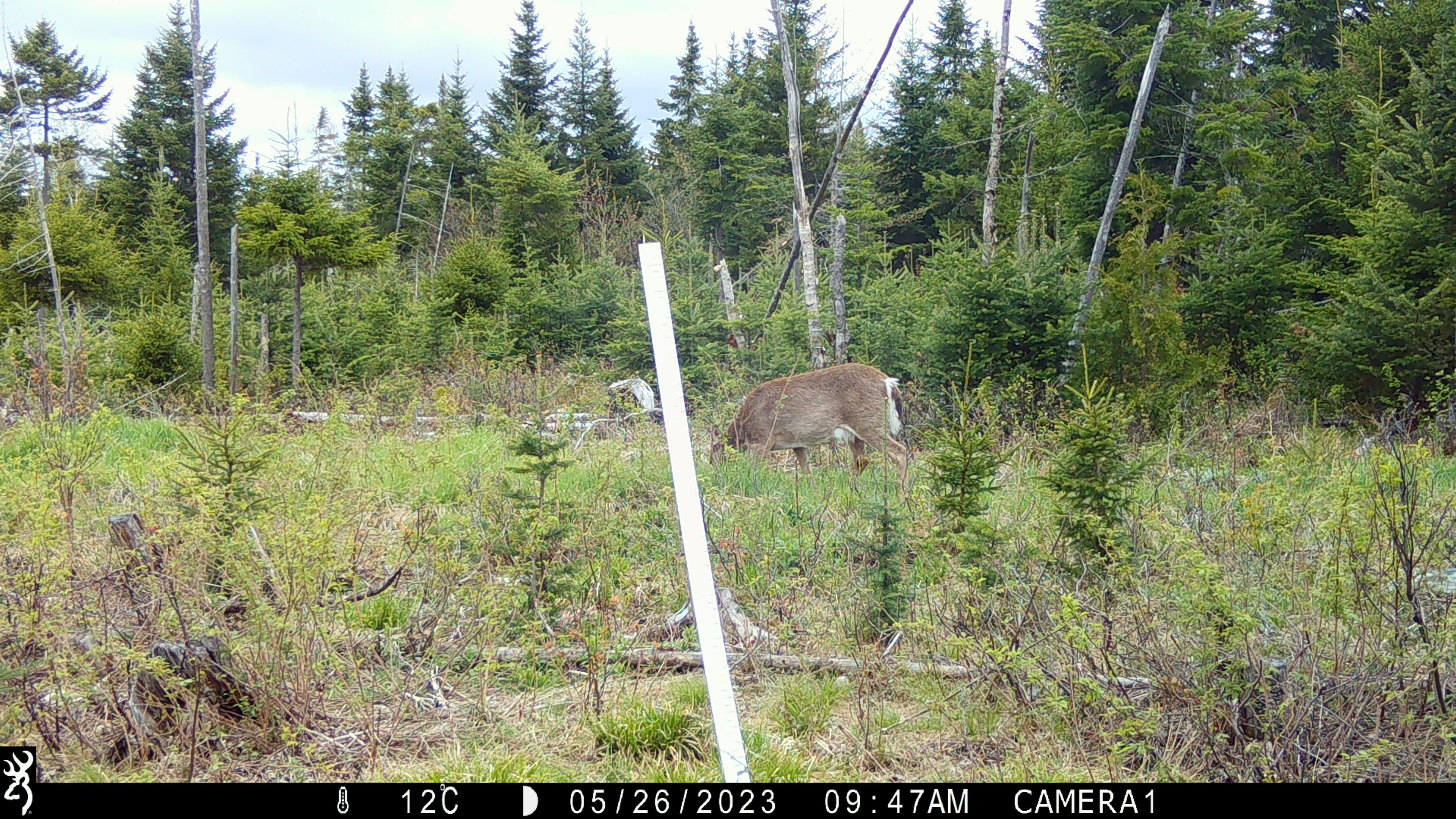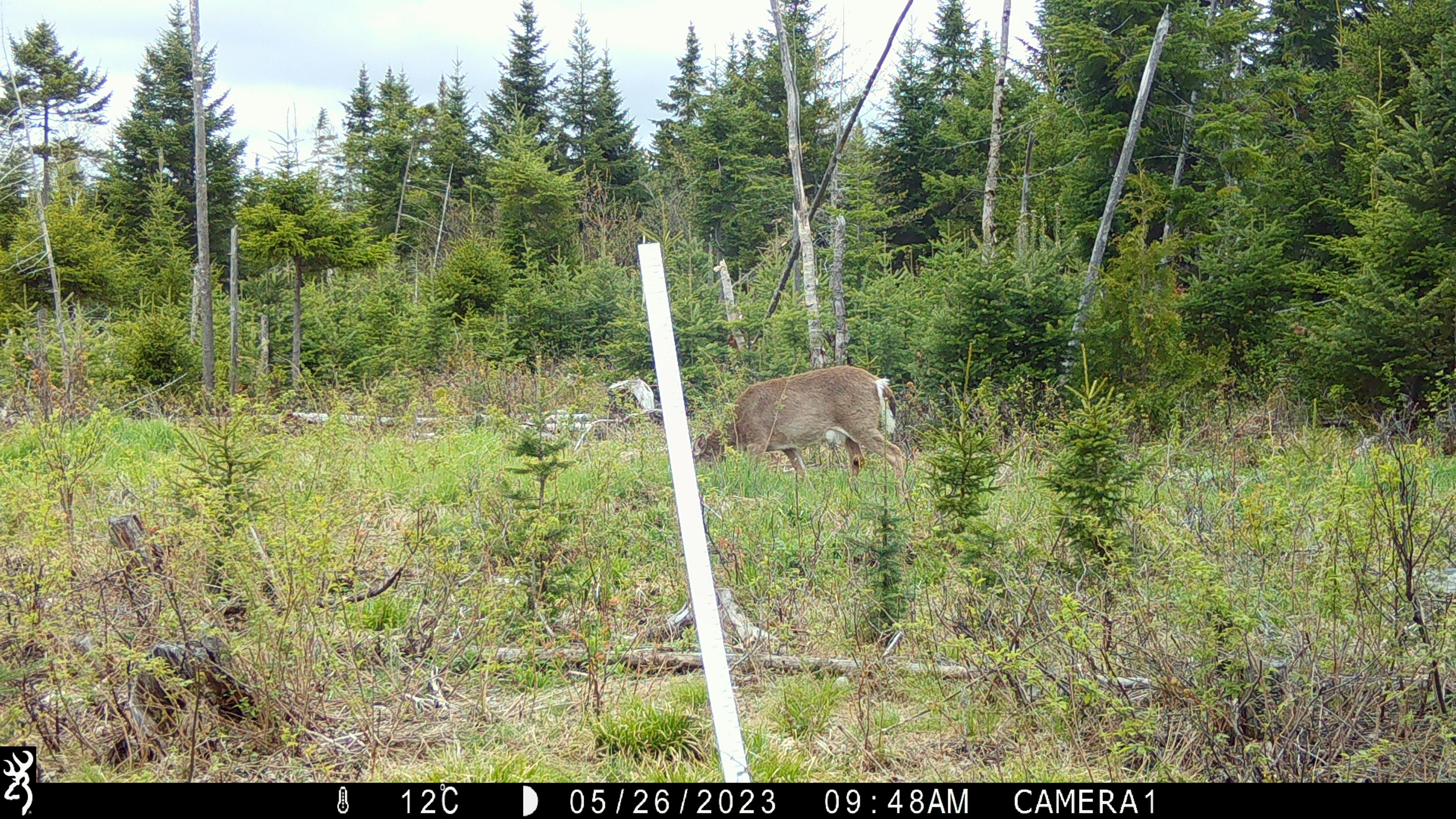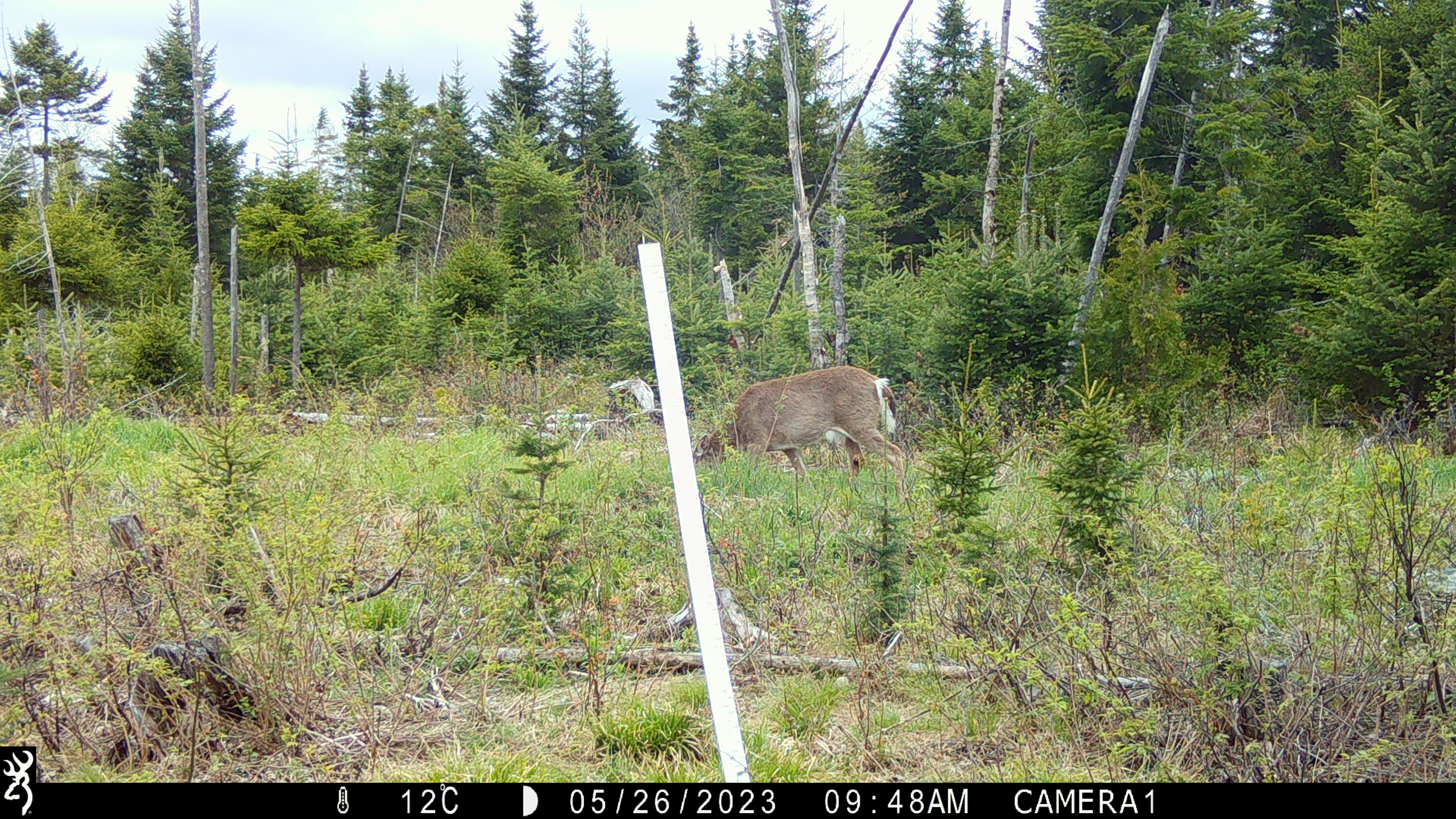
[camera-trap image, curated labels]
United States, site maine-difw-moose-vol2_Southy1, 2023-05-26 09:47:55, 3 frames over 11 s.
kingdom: Animalia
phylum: Chordata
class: Mammalia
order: Artiodactyla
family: Cervidae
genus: Odocoileus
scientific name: Odocoileus virginianus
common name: white-tailed deer